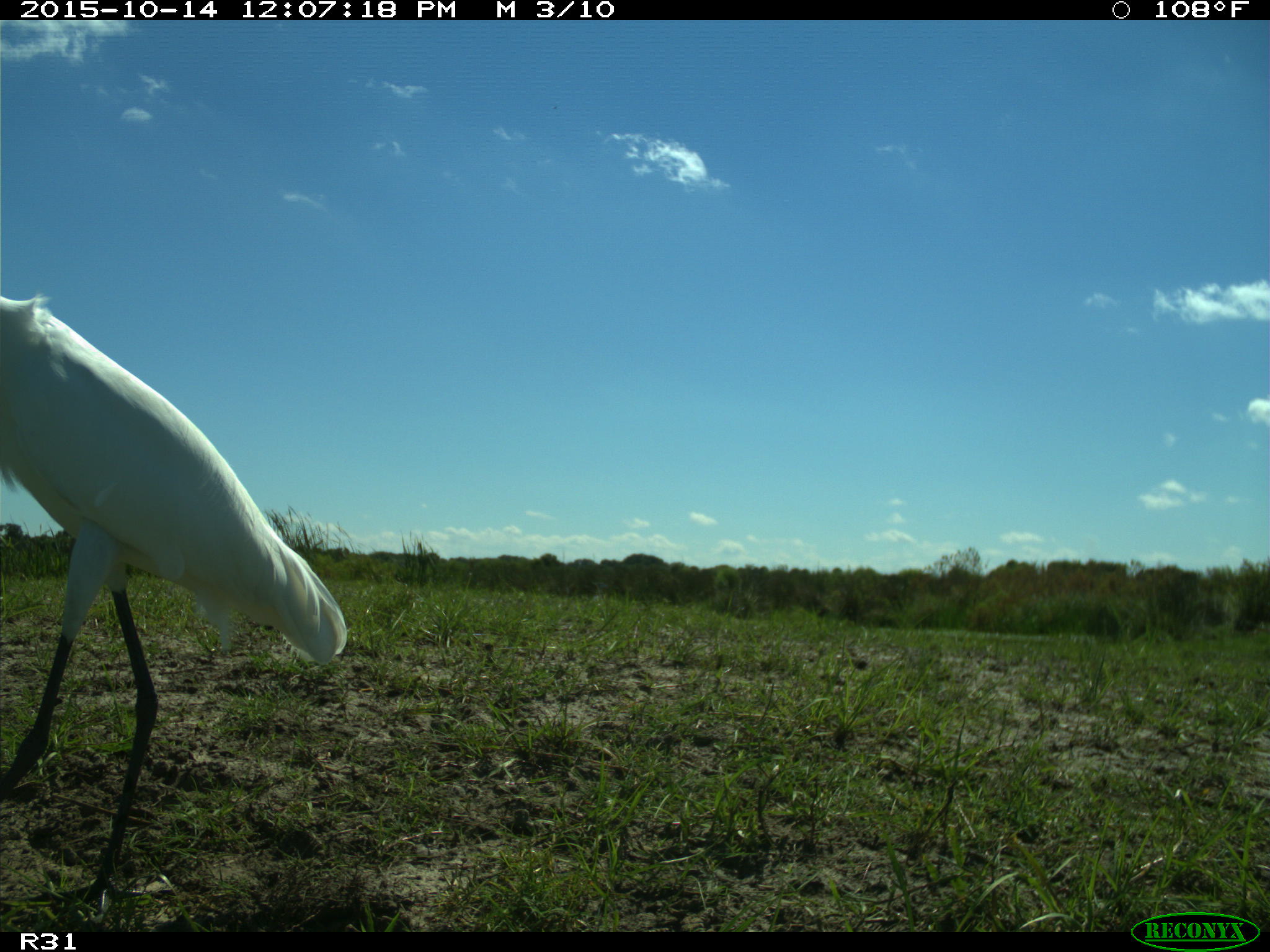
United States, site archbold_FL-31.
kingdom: Animalia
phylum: Chordata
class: Aves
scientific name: Aves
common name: birds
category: unidentified bird